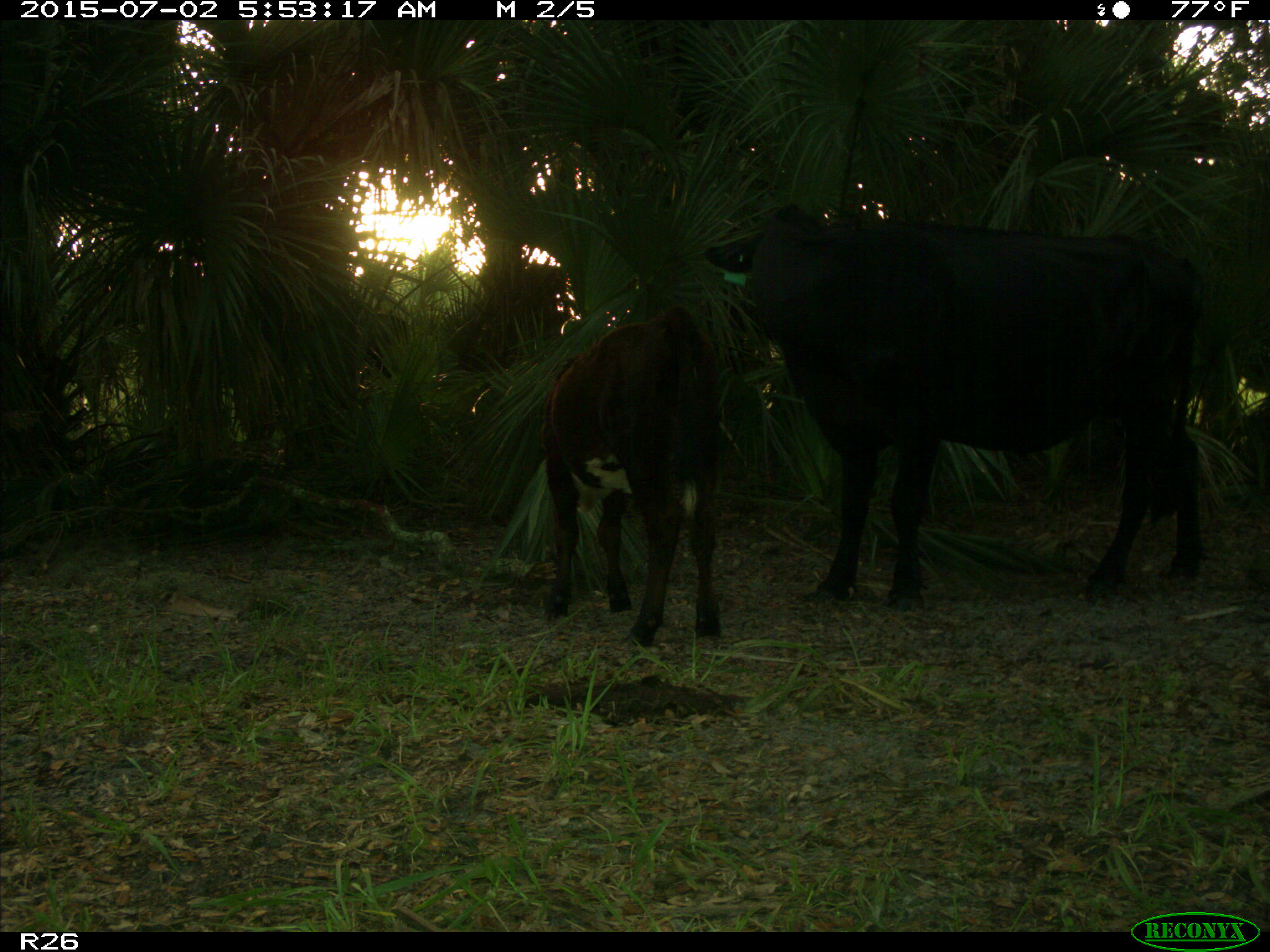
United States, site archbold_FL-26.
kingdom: Animalia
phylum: Chordata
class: Mammalia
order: Artiodactyla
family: Bovidae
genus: Bos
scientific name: Bos taurus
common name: domestic cow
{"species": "Bos taurus (domestic cow)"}